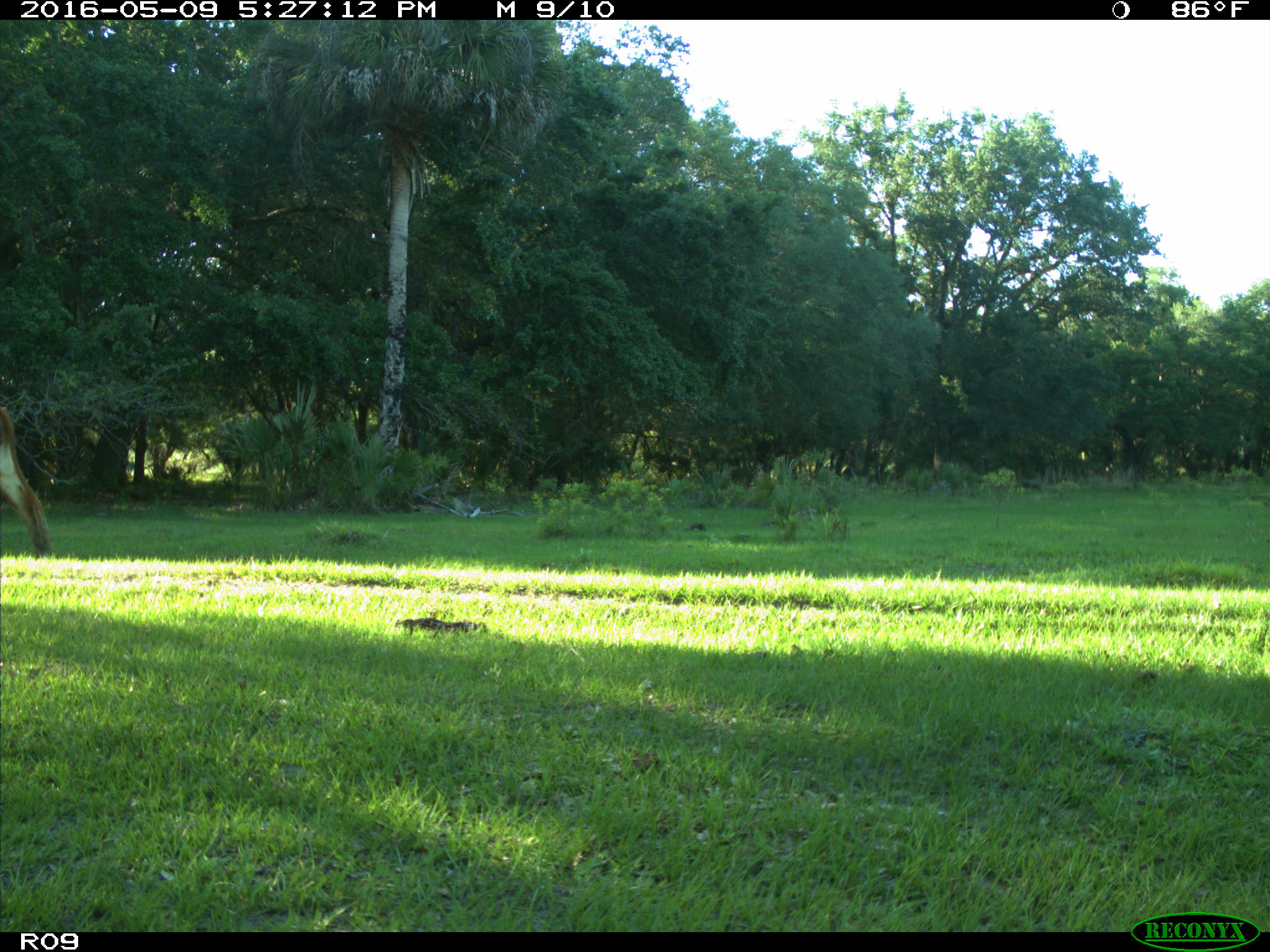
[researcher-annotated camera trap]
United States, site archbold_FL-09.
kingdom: Animalia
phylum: Chordata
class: Mammalia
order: Artiodactyla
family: Bovidae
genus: Bos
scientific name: Bos taurus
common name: domestic cow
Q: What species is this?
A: Bos taurus (domestic cow).